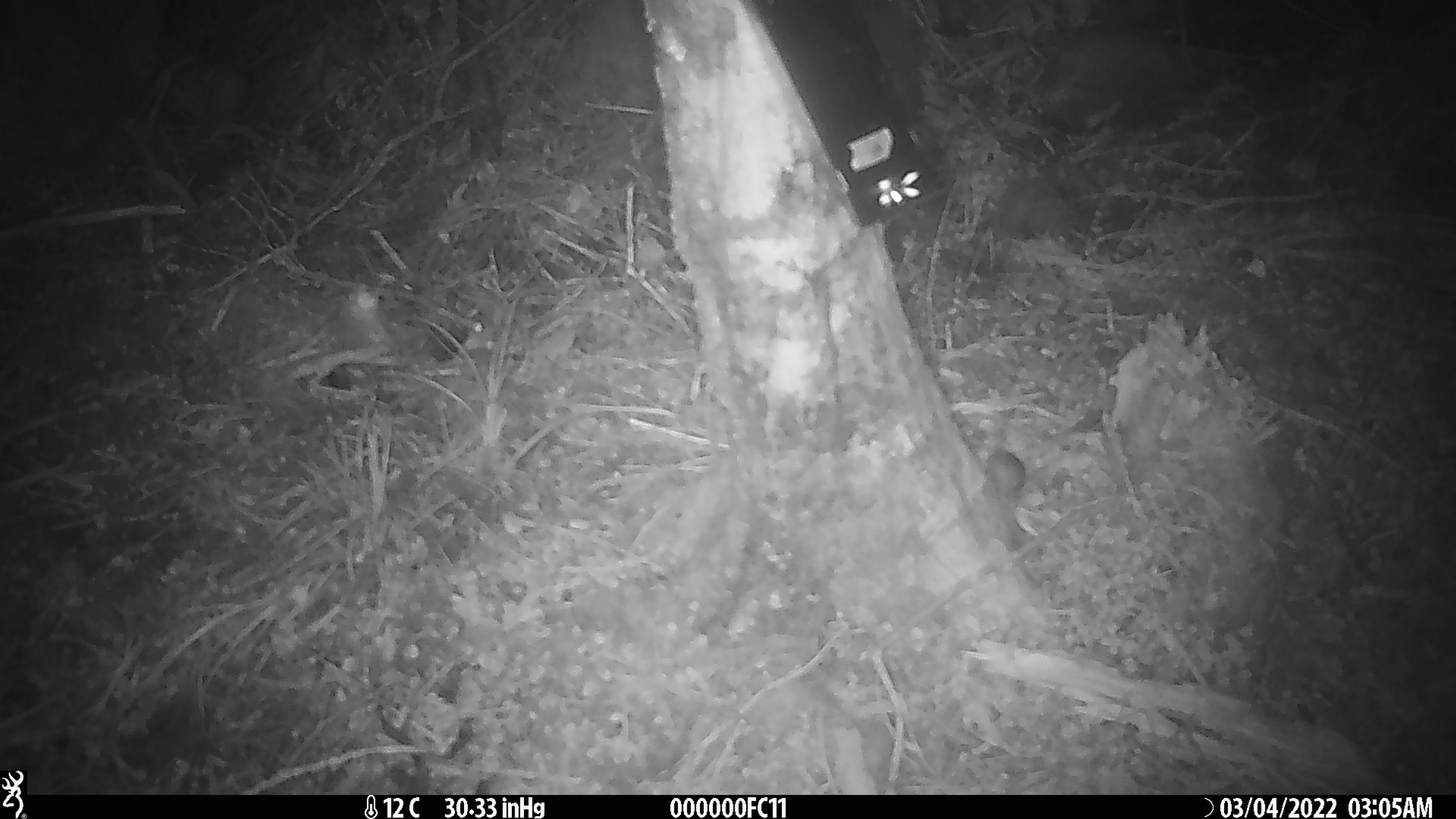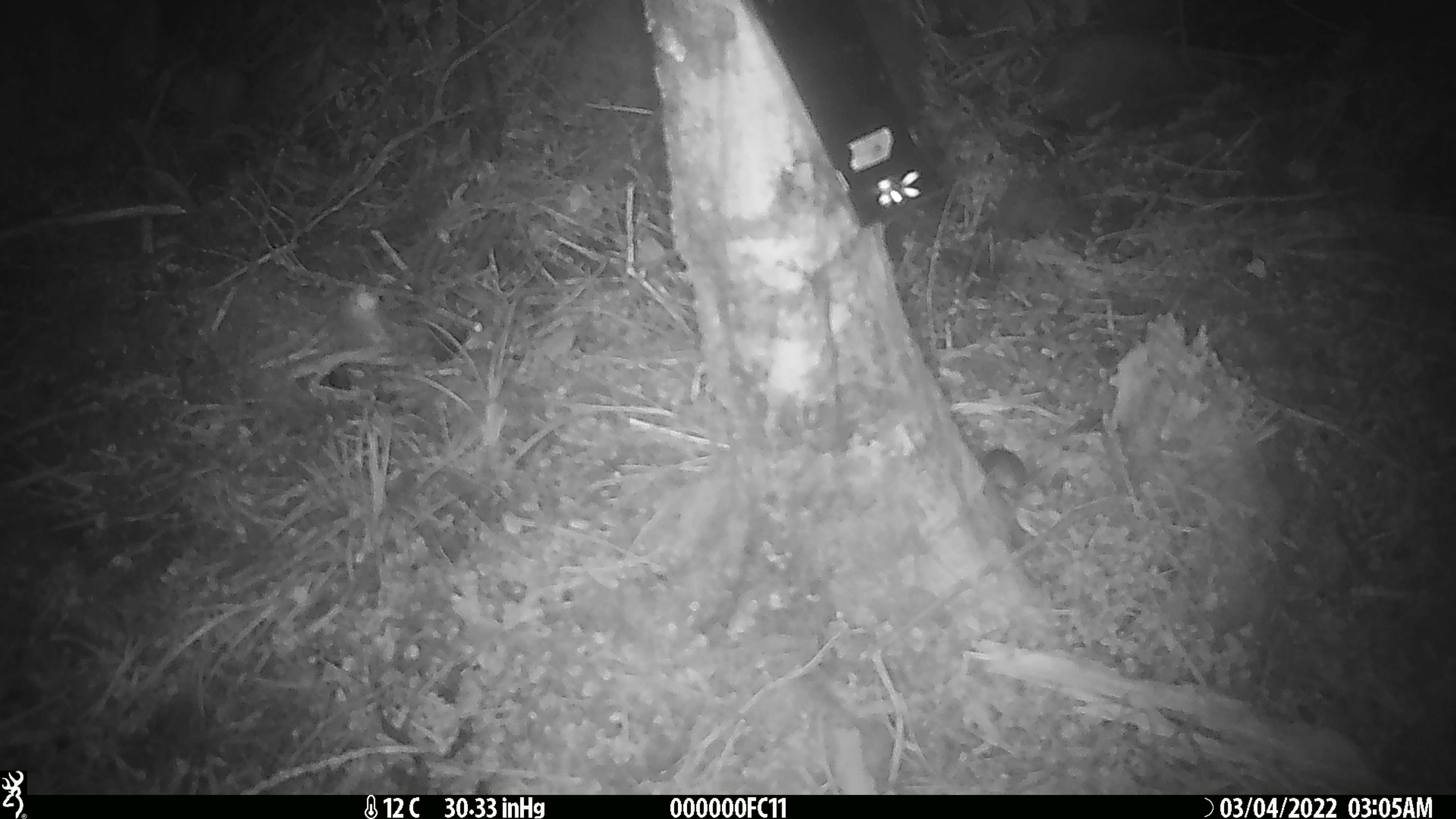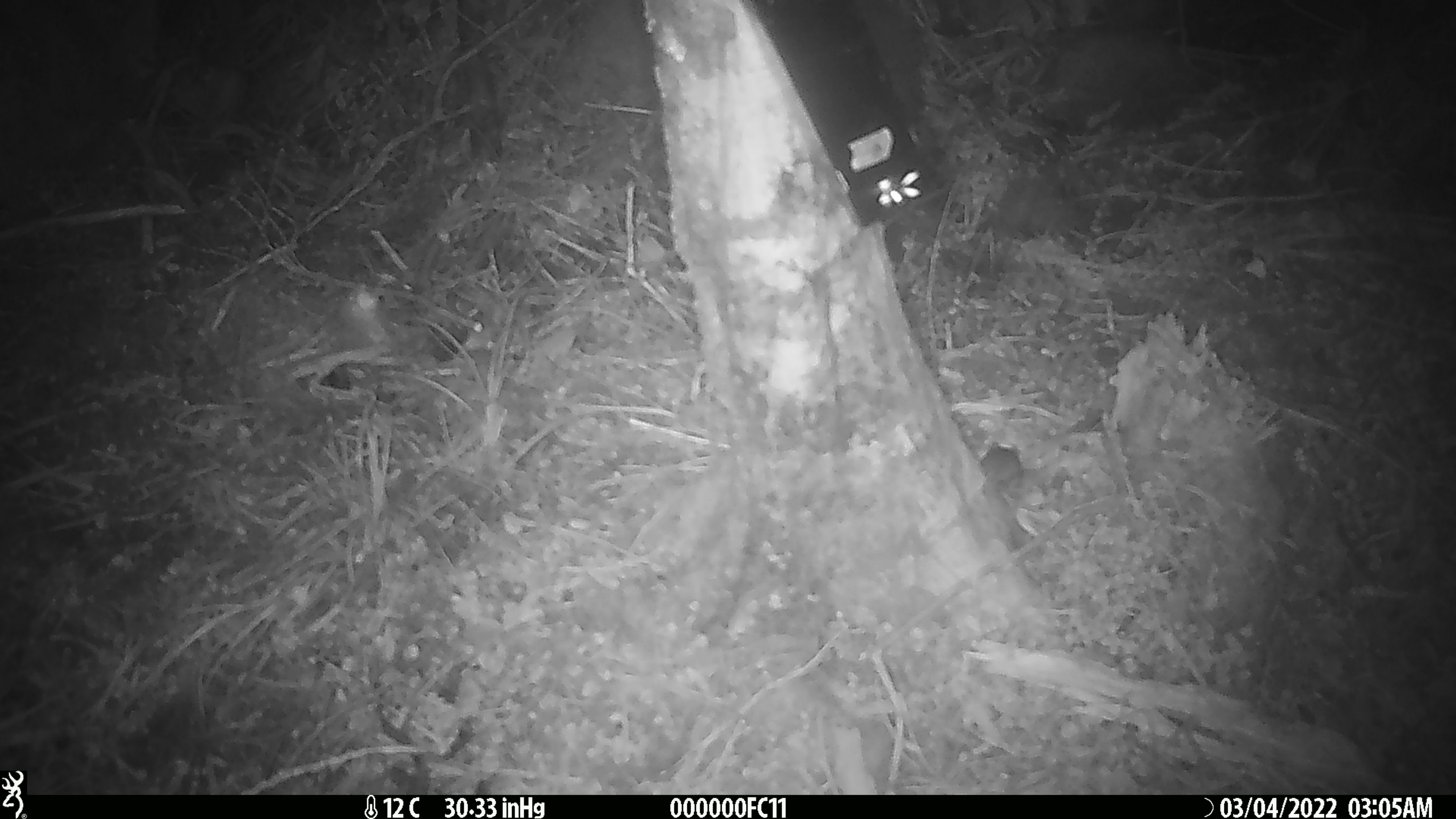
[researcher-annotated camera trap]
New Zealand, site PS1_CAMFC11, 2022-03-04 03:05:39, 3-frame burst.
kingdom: Animalia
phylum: Chordata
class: Mammalia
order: Rodentia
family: Muridae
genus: Mus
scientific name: Mus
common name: mouse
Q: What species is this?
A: Mouse (Mus).